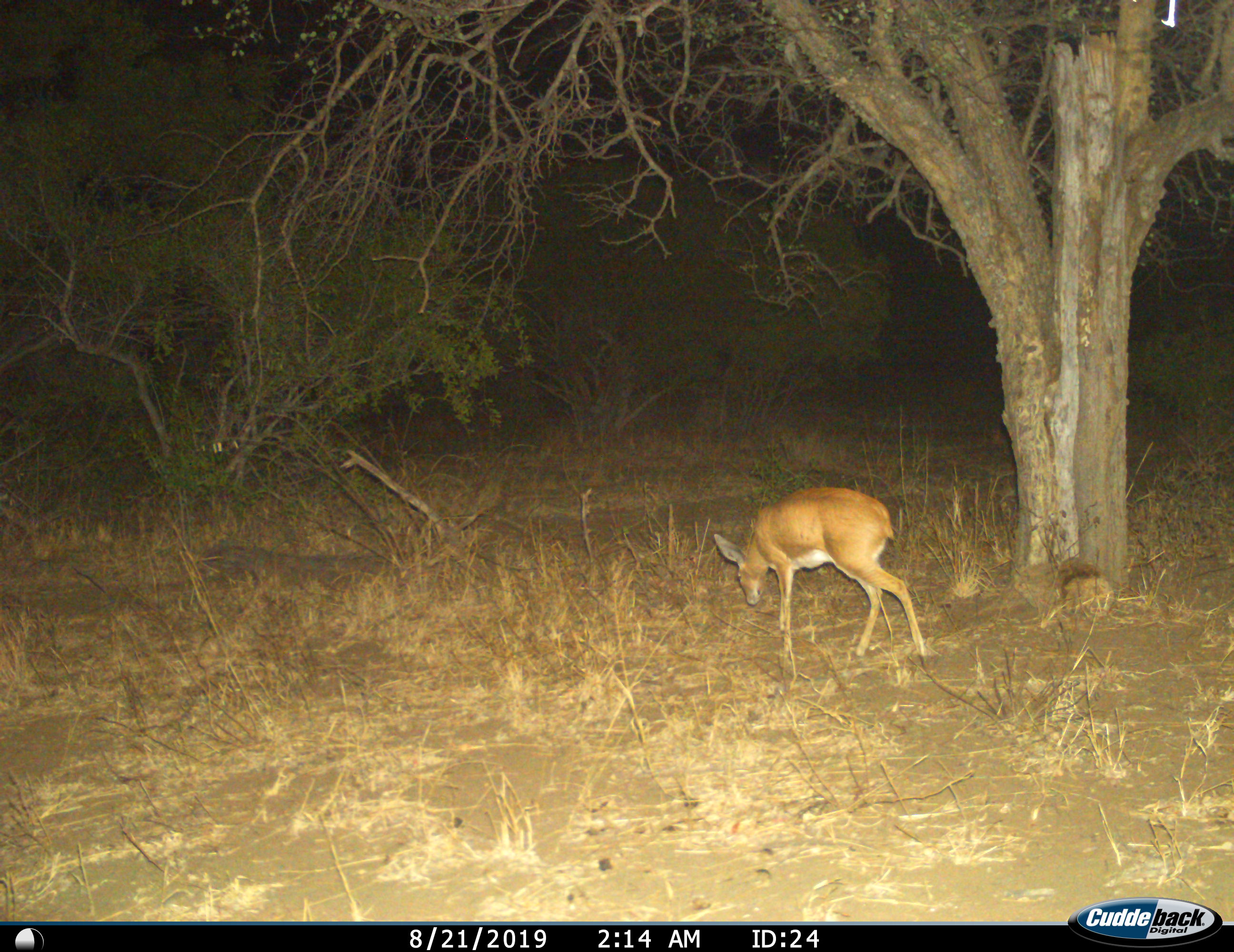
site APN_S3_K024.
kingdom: Animalia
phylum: Chordata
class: Mammalia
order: Artiodactyla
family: Bovidae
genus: Aepyceros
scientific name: Aepyceros melampus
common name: impala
Impala (Aepyceros melampus), count 1. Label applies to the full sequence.